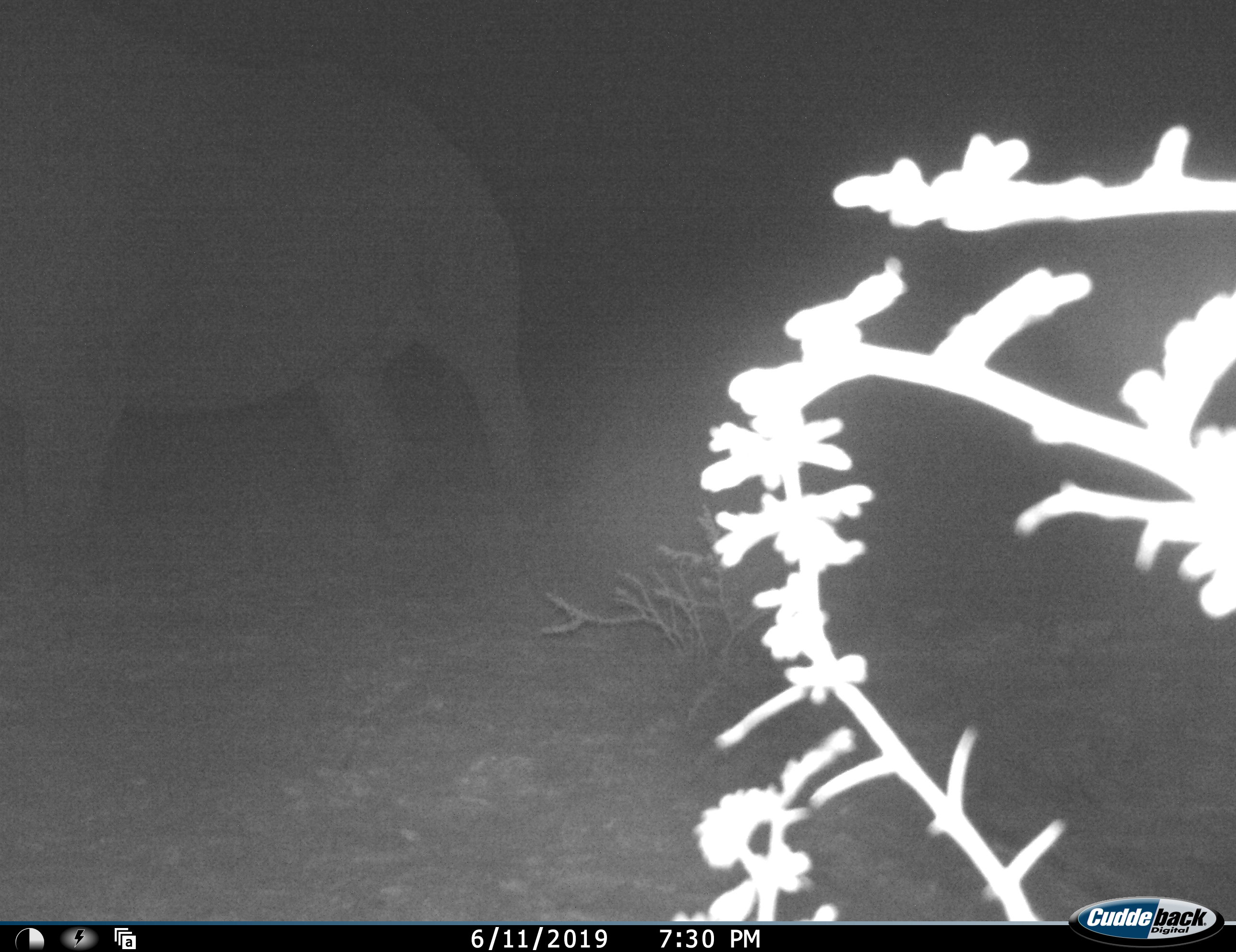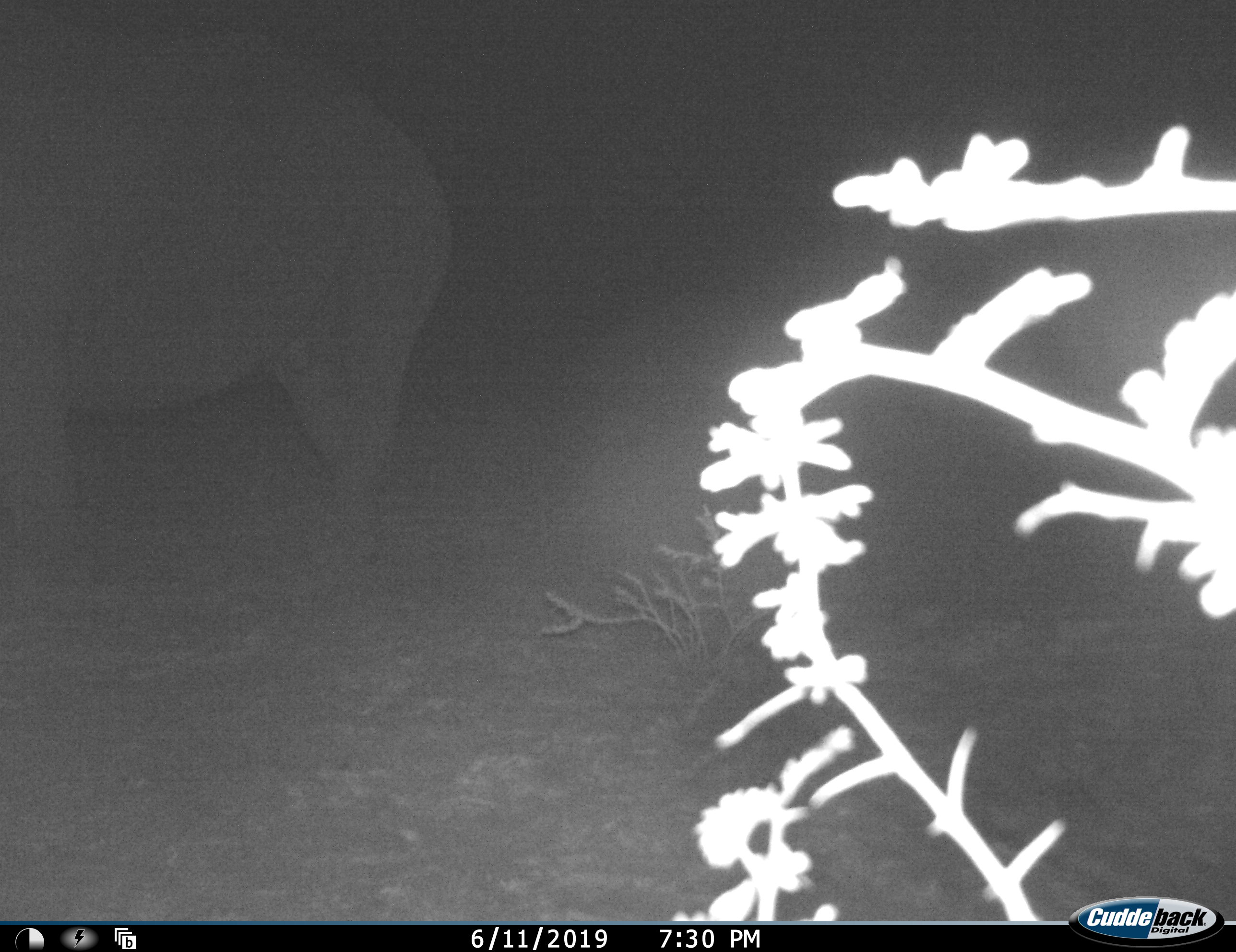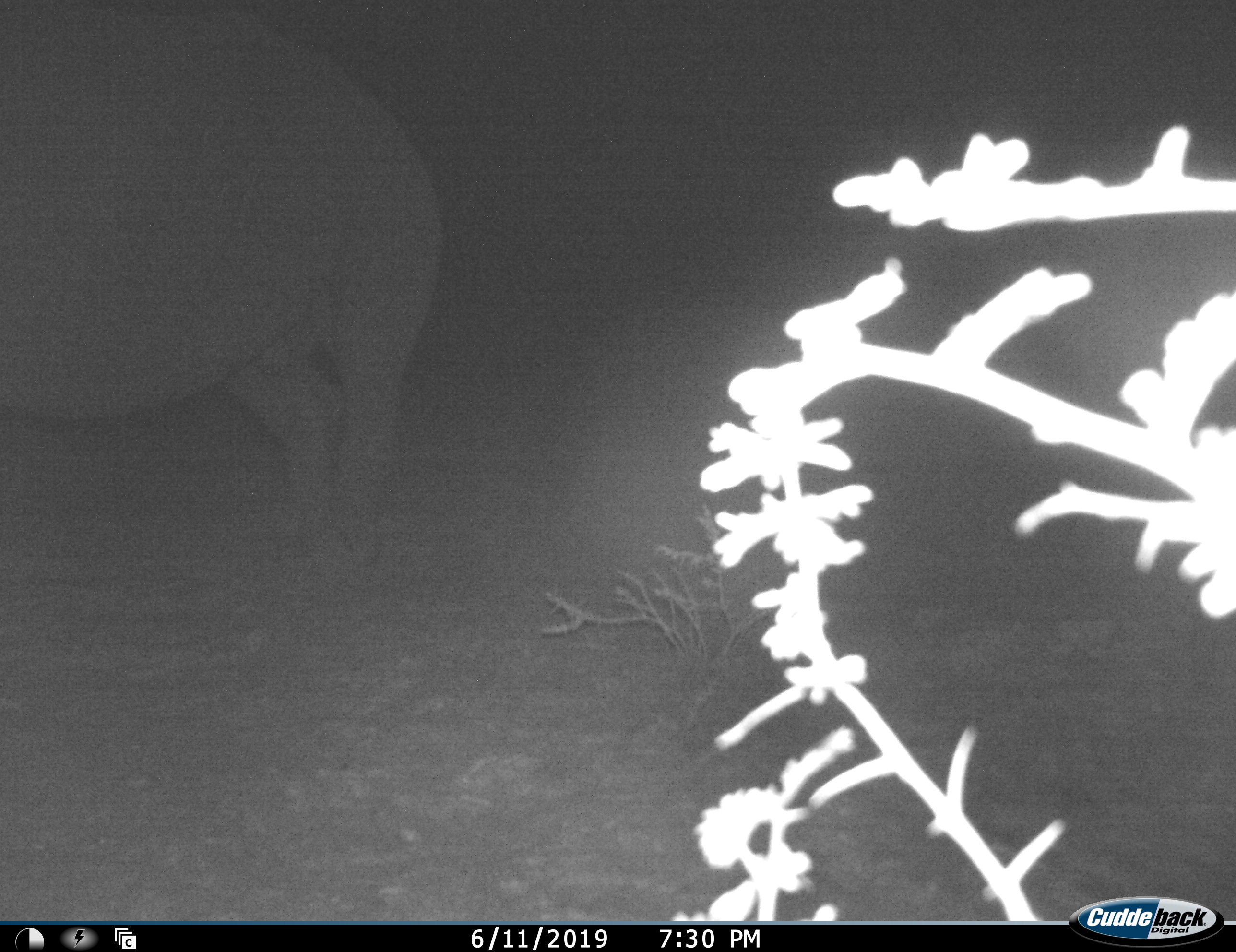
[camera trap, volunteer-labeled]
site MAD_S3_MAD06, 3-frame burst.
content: unidentified animal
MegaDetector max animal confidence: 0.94